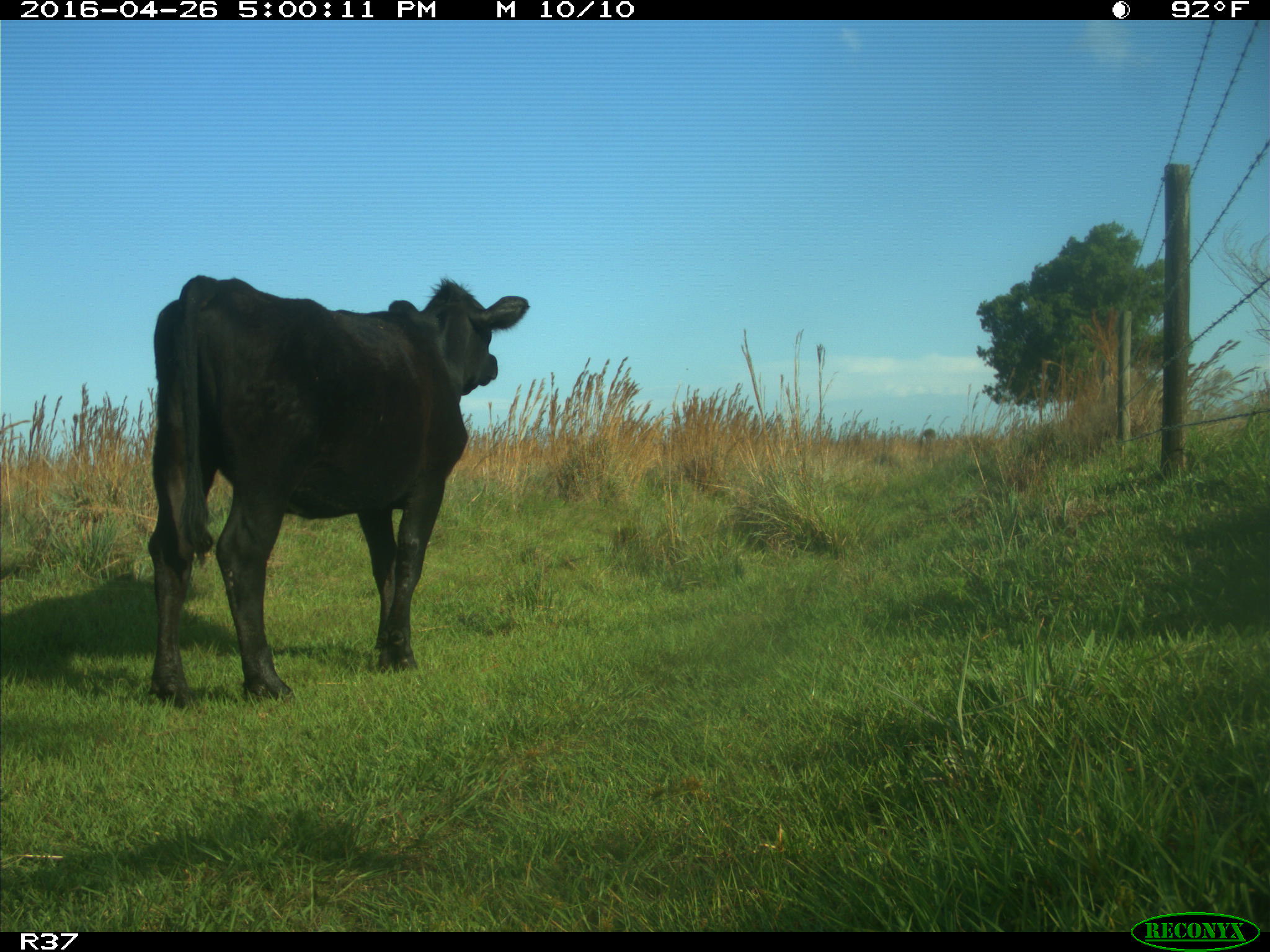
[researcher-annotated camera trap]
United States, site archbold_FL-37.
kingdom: Animalia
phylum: Chordata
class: Mammalia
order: Artiodactyla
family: Bovidae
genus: Bos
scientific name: Bos taurus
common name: domestic cow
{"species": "Bos taurus (domestic cow)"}